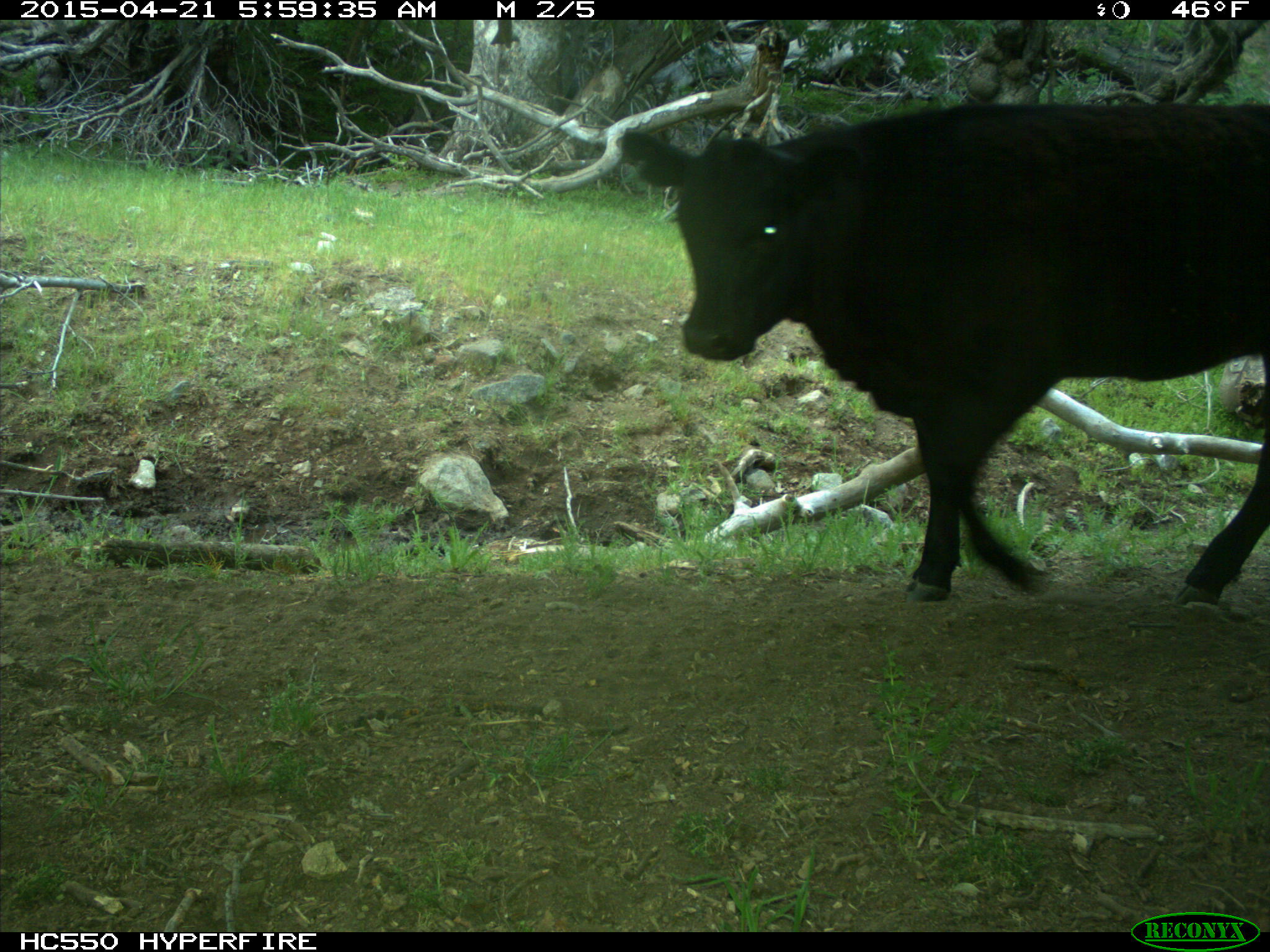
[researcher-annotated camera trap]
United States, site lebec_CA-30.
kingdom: Animalia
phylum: Chordata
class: Mammalia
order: Artiodactyla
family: Bovidae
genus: Bos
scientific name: Bos taurus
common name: domestic cow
Bos taurus (domestic cow).